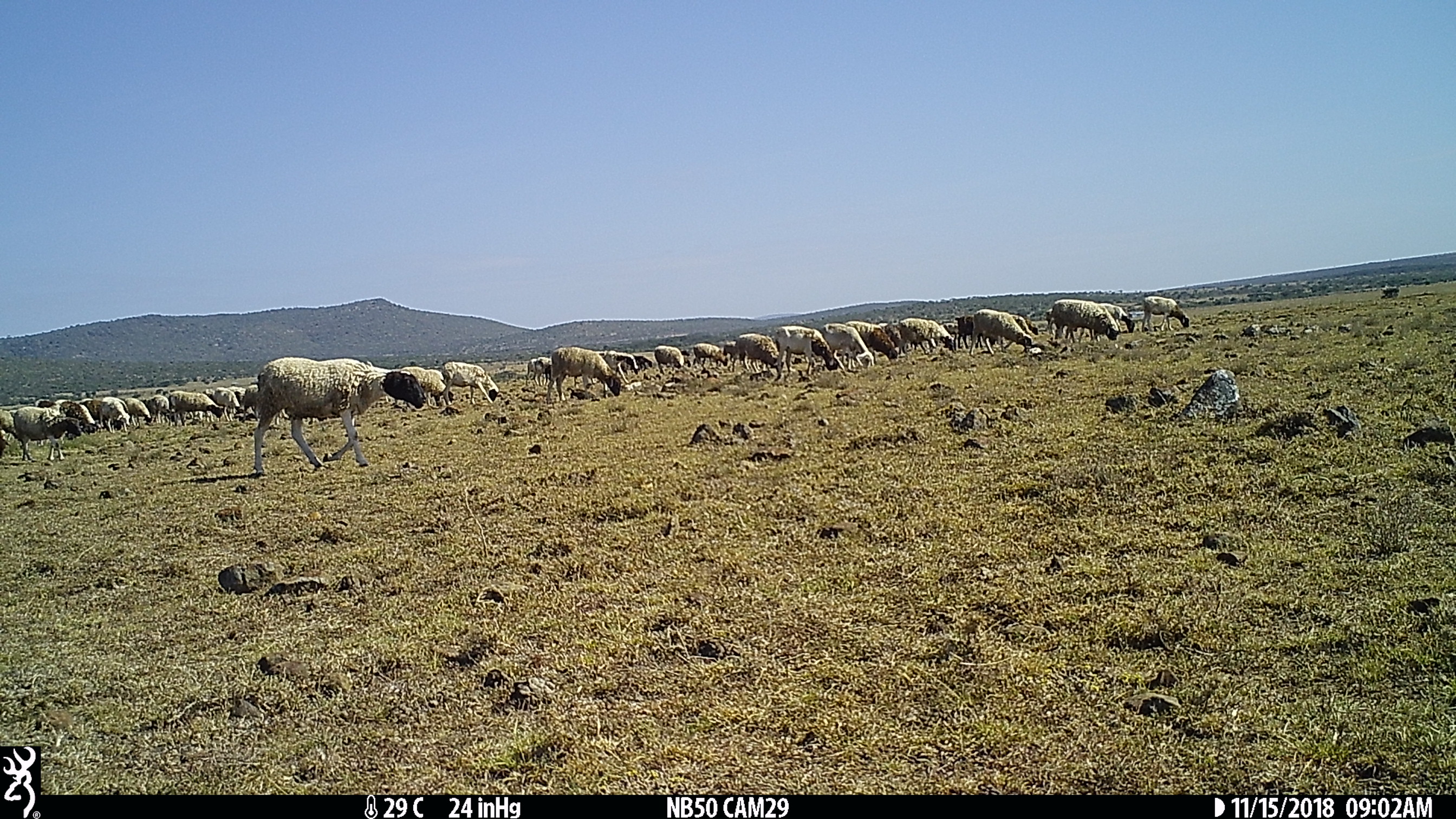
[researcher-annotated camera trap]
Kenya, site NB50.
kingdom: Animalia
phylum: Chordata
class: Mammalia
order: Artiodactyla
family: Bovidae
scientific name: Bovidae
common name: sheep or goat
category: shoat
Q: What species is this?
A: Shoat (sheep or goat) (Bovidae).